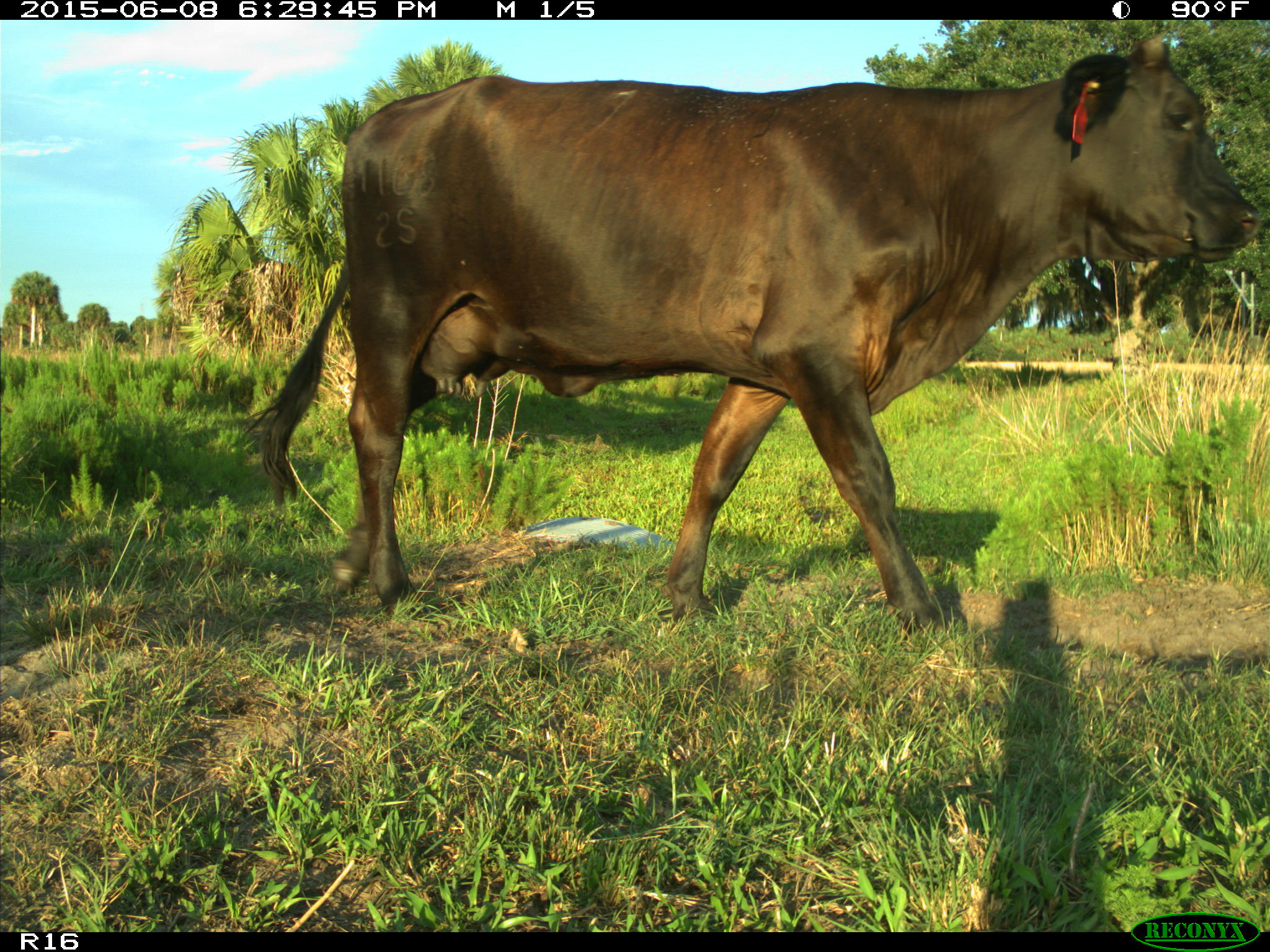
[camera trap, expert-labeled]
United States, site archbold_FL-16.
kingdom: Animalia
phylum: Chordata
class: Mammalia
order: Artiodactyla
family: Bovidae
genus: Bos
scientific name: Bos taurus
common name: domestic cow